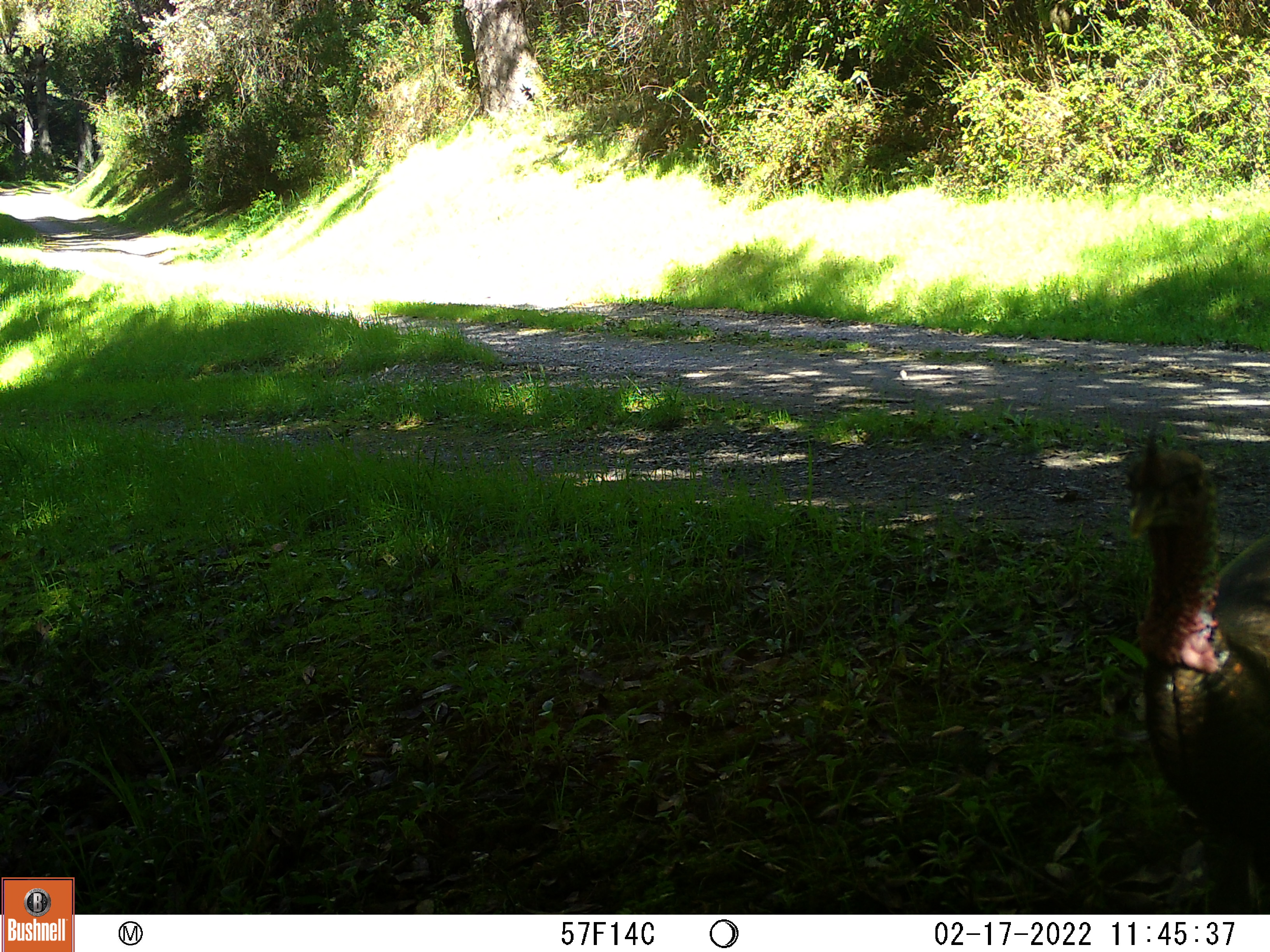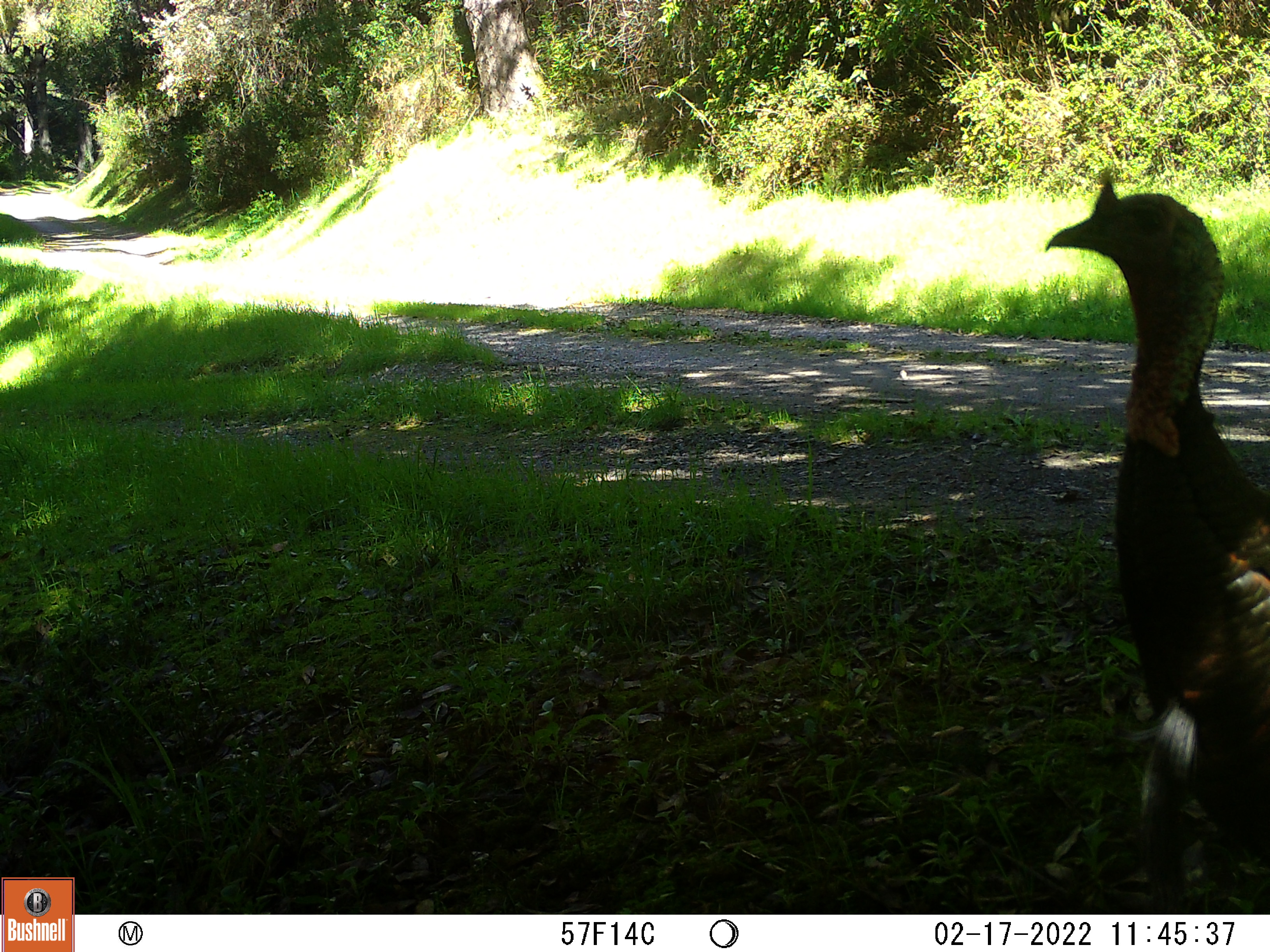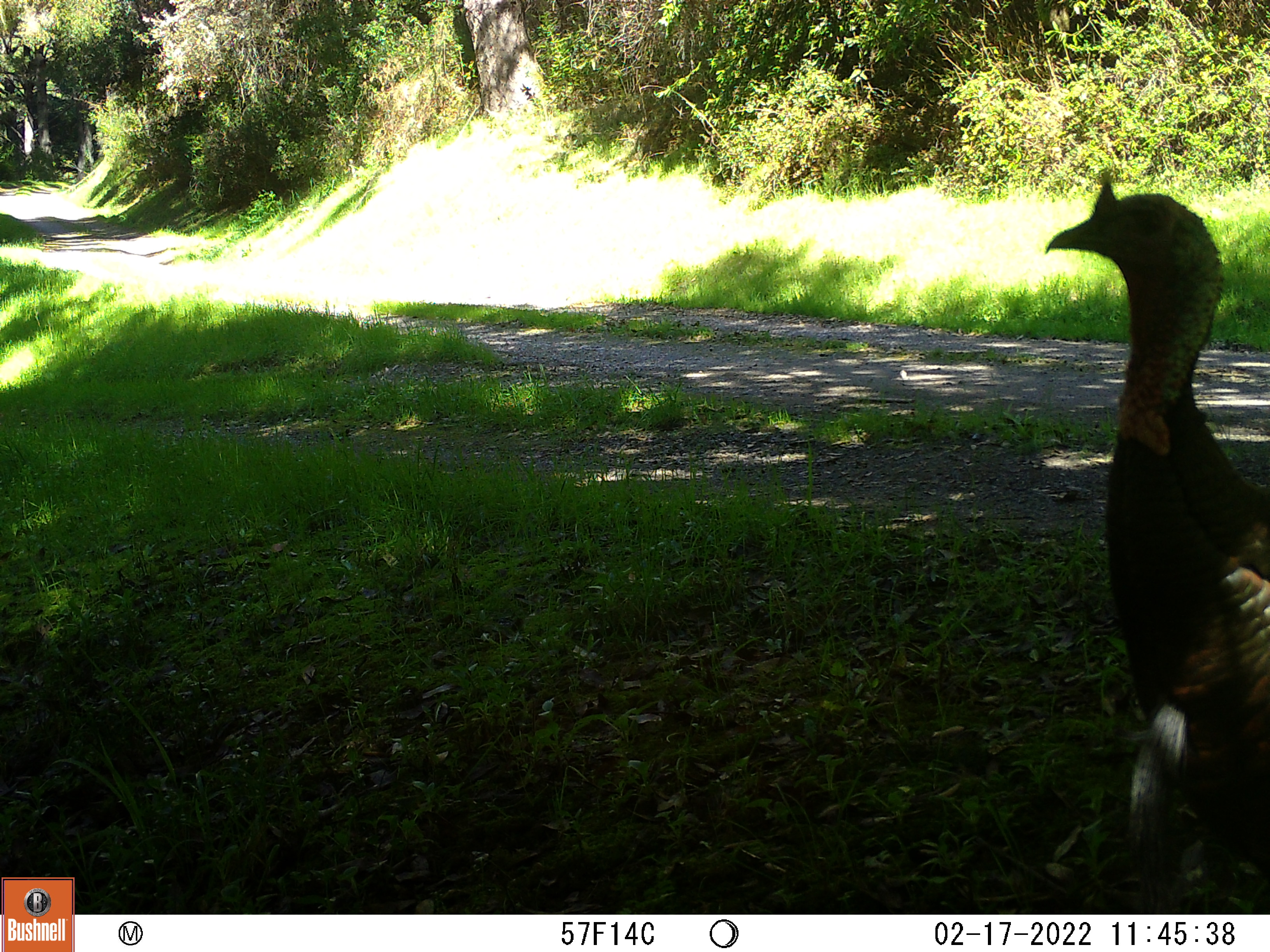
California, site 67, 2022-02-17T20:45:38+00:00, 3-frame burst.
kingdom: Animalia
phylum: Chordata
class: Aves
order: Galliformes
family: Phasianidae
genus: Meleagris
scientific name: Meleagris gallopavo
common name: turkey